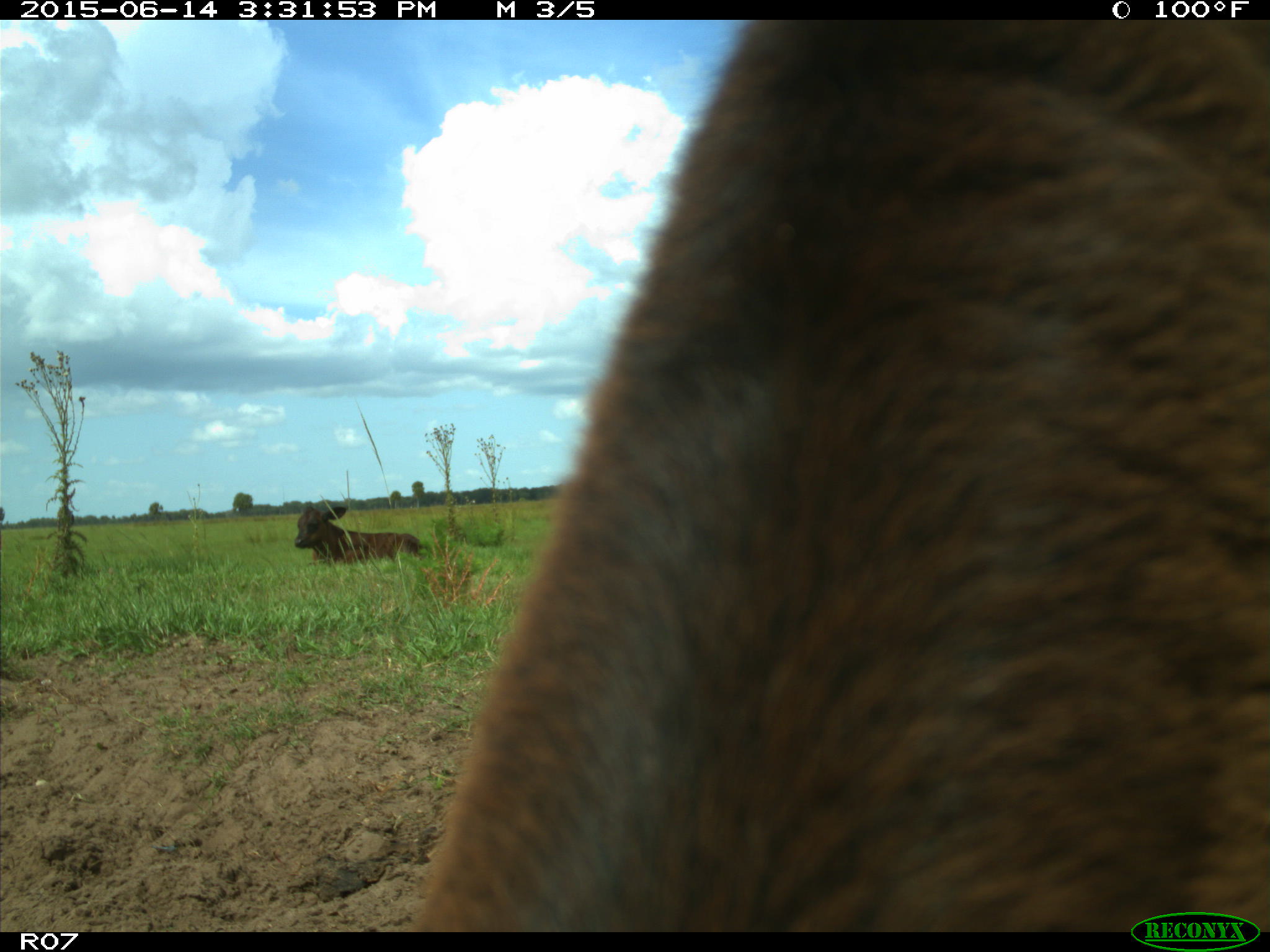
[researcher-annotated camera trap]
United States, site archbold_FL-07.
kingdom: Animalia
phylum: Chordata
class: Mammalia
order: Artiodactyla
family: Bovidae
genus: Bos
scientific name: Bos taurus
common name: domestic cow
Bos taurus (domestic cow).